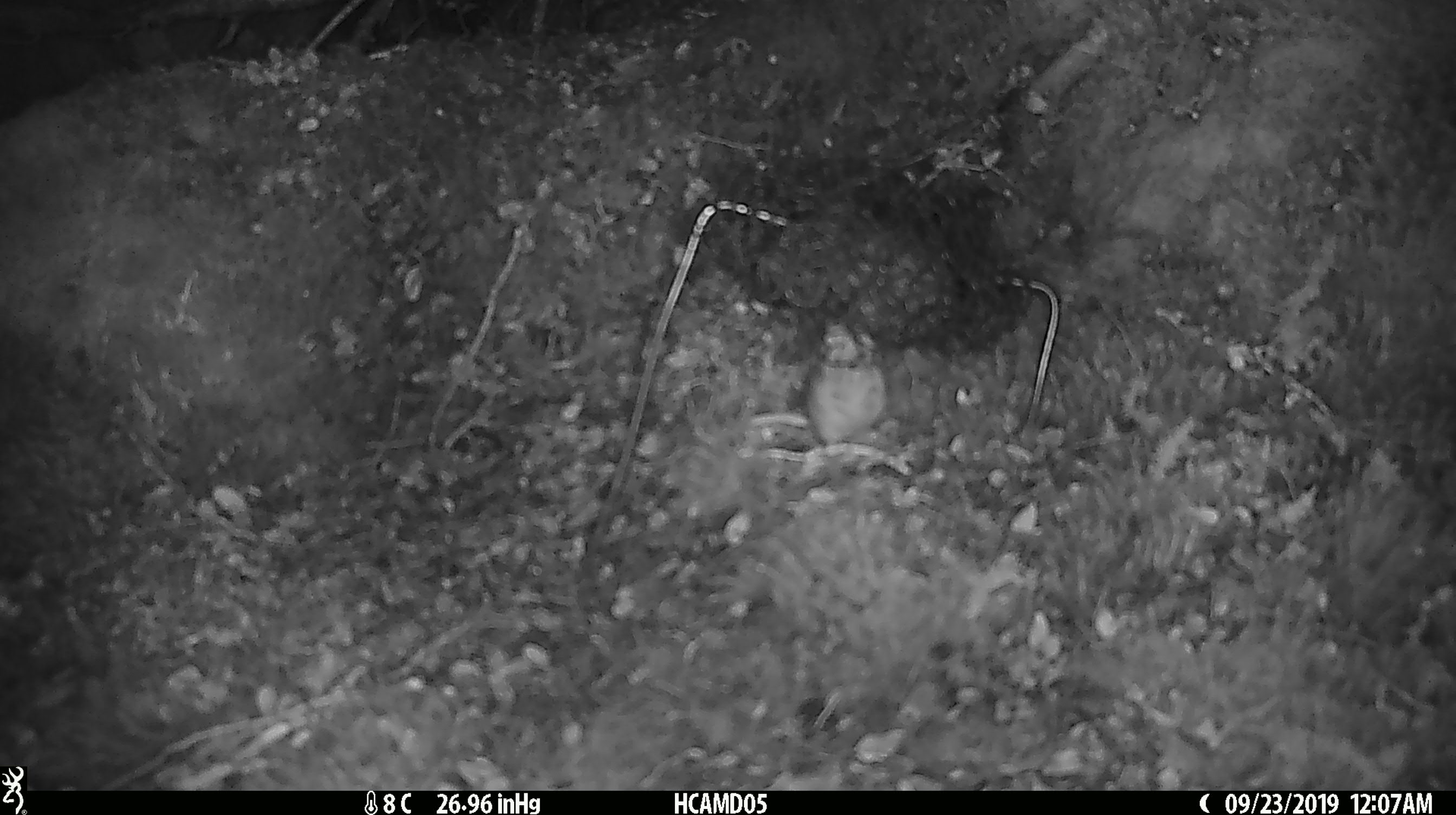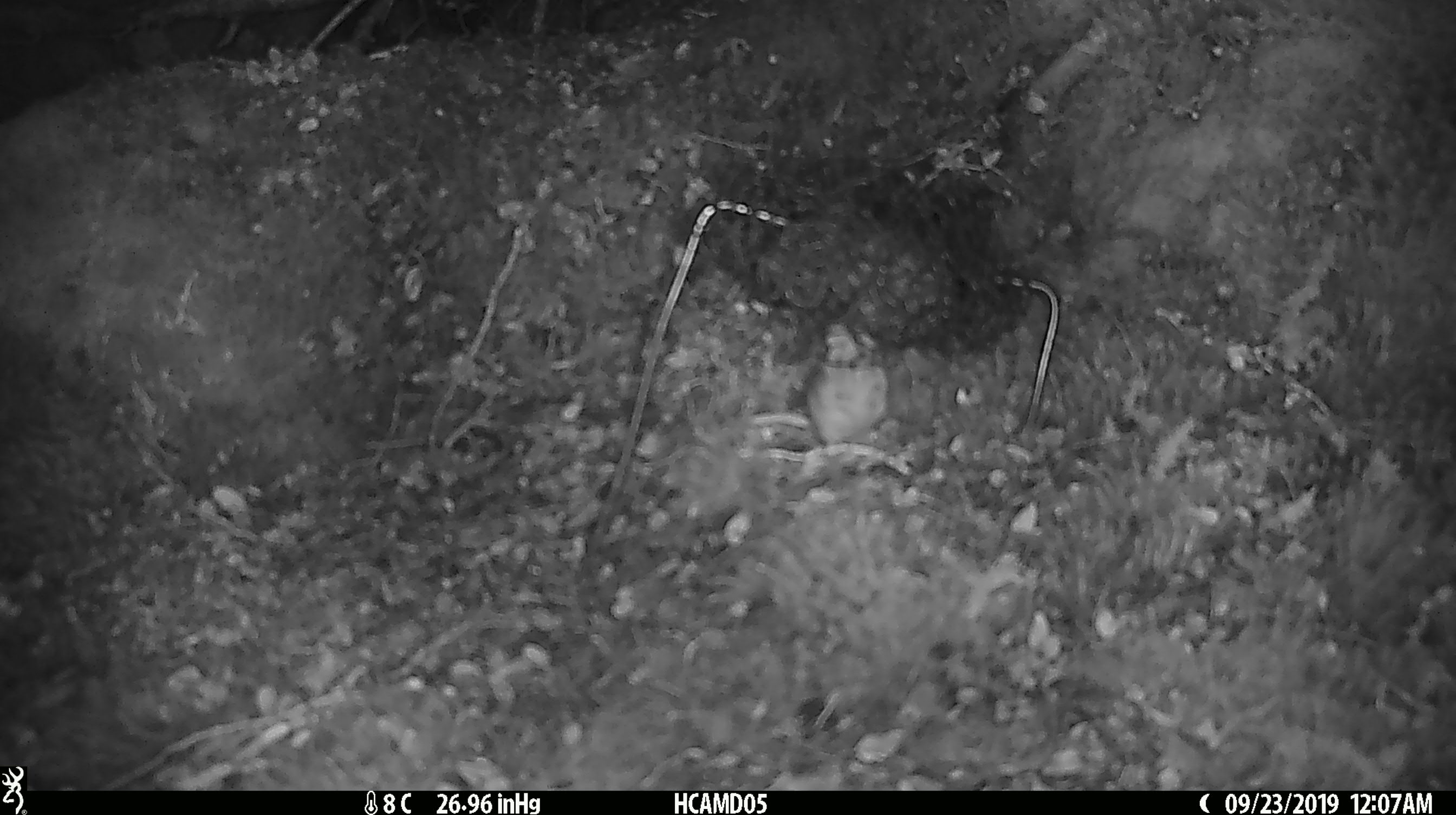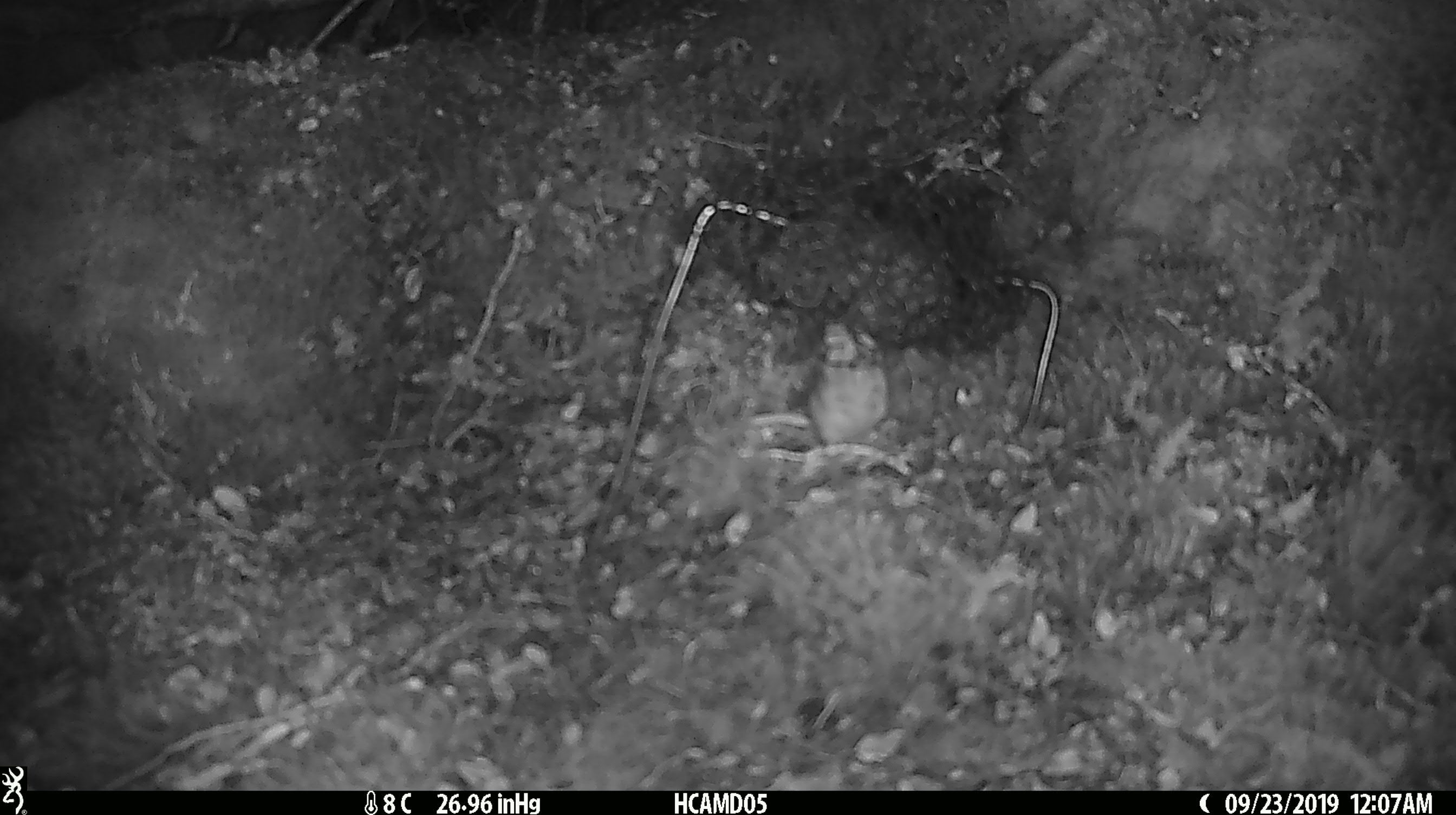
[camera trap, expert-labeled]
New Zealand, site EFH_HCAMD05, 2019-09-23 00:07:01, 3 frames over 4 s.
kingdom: Animalia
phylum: Chordata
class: Mammalia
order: Rodentia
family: Muridae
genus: Mus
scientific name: Mus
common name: mouse